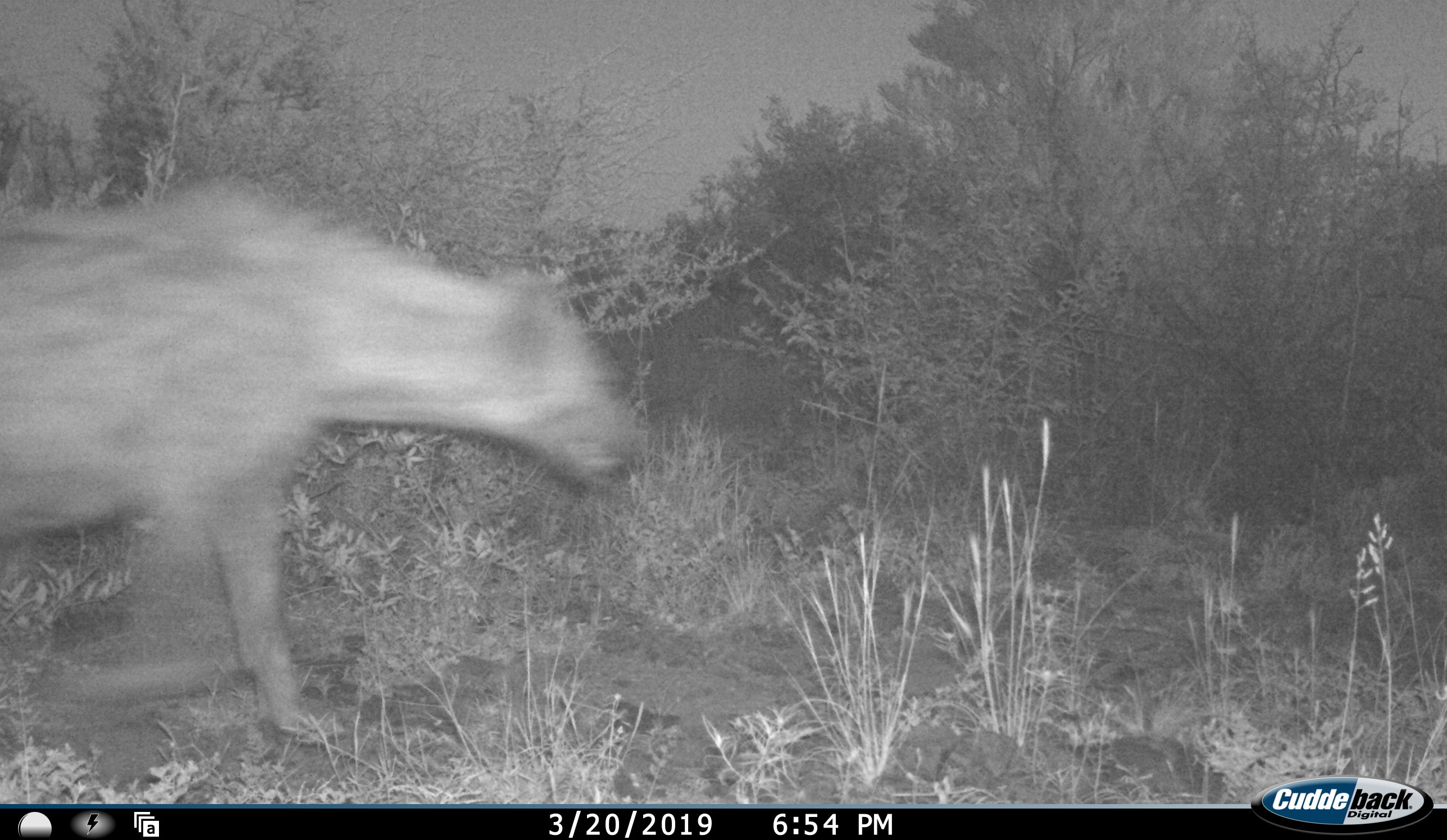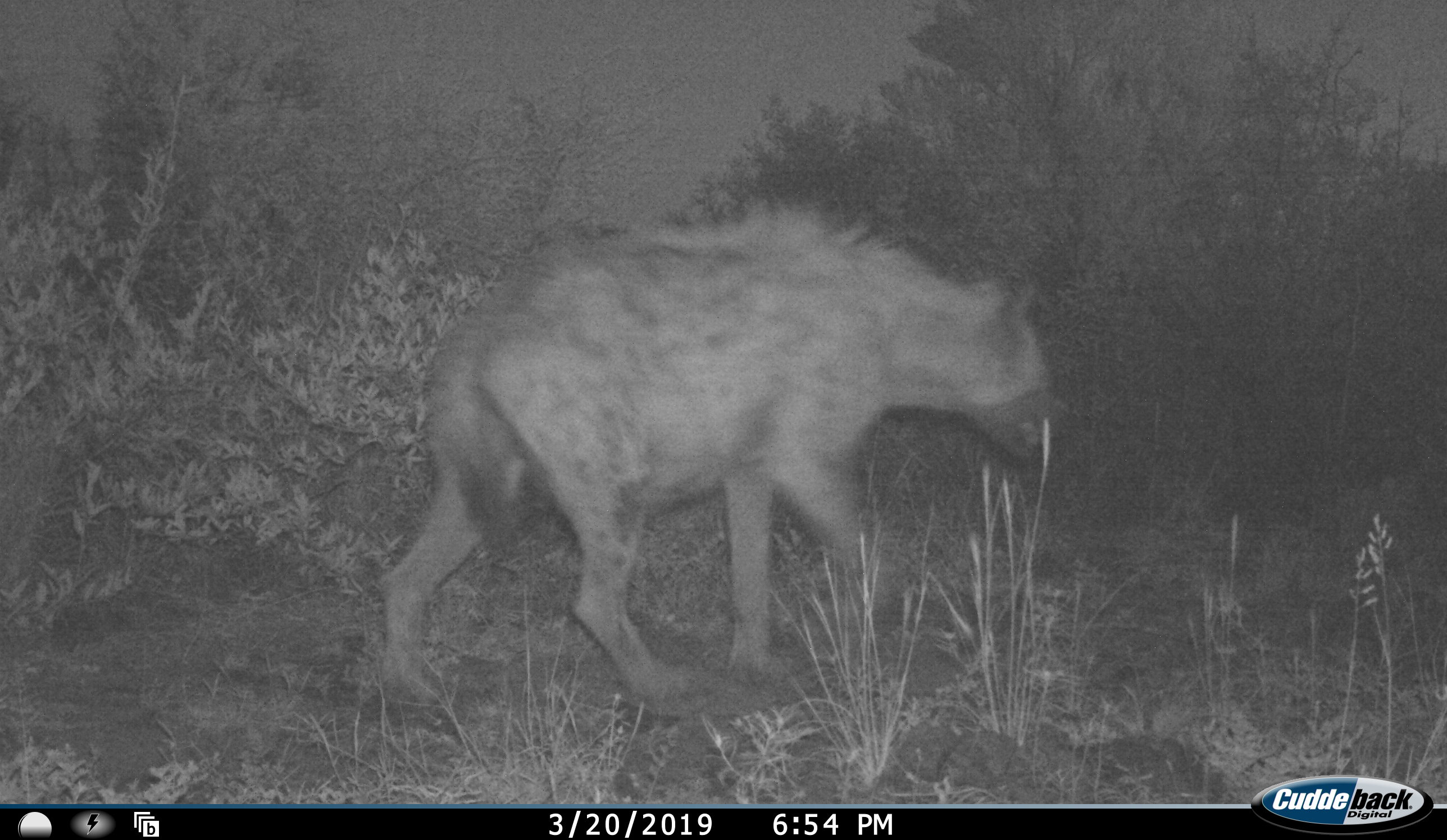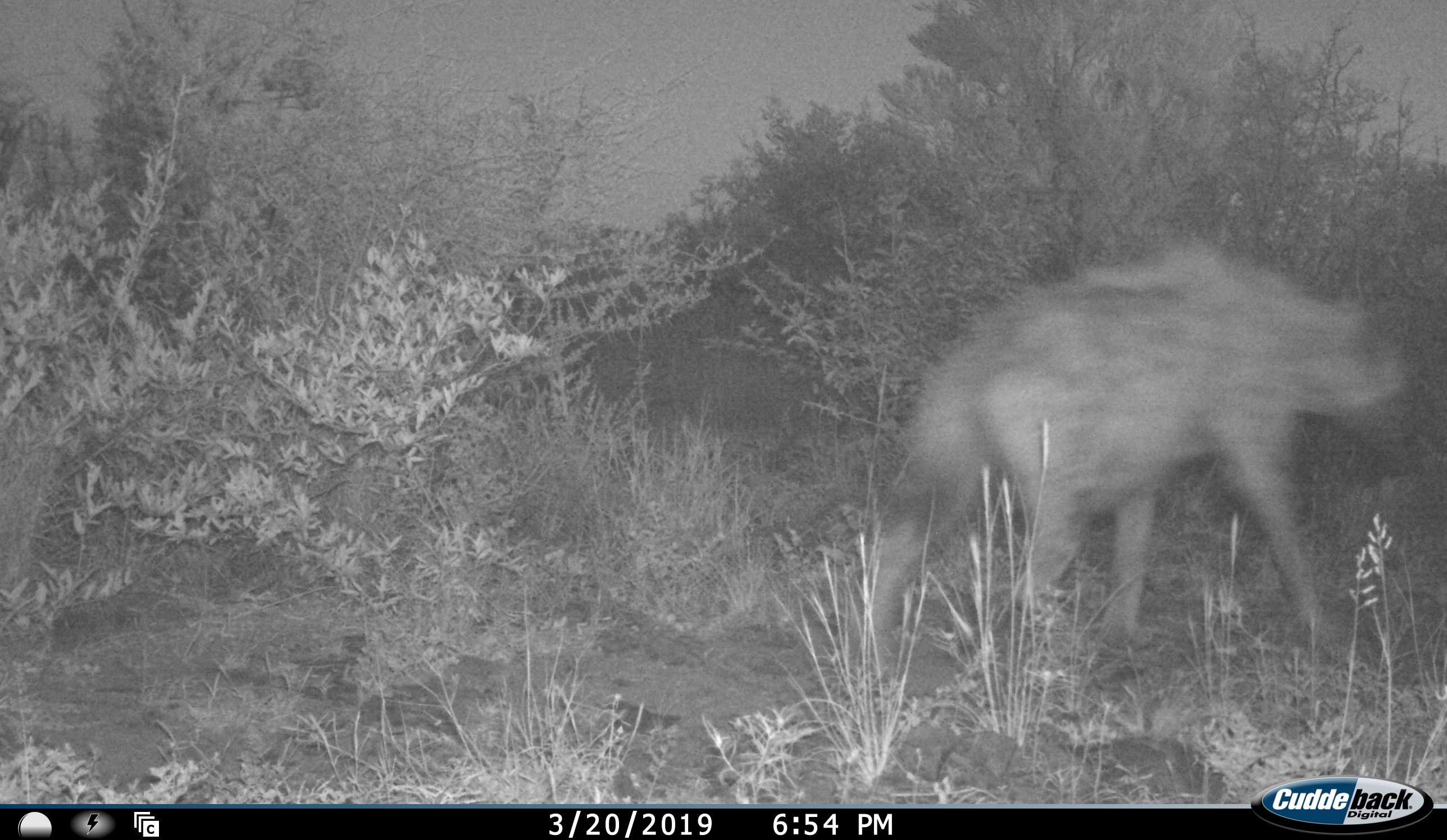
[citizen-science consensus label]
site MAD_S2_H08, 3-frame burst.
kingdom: Animalia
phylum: Chordata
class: Mammalia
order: Carnivora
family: Hyaenidae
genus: Crocuta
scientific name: Crocuta crocuta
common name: spotted hyena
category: hyenaspotted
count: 1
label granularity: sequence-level